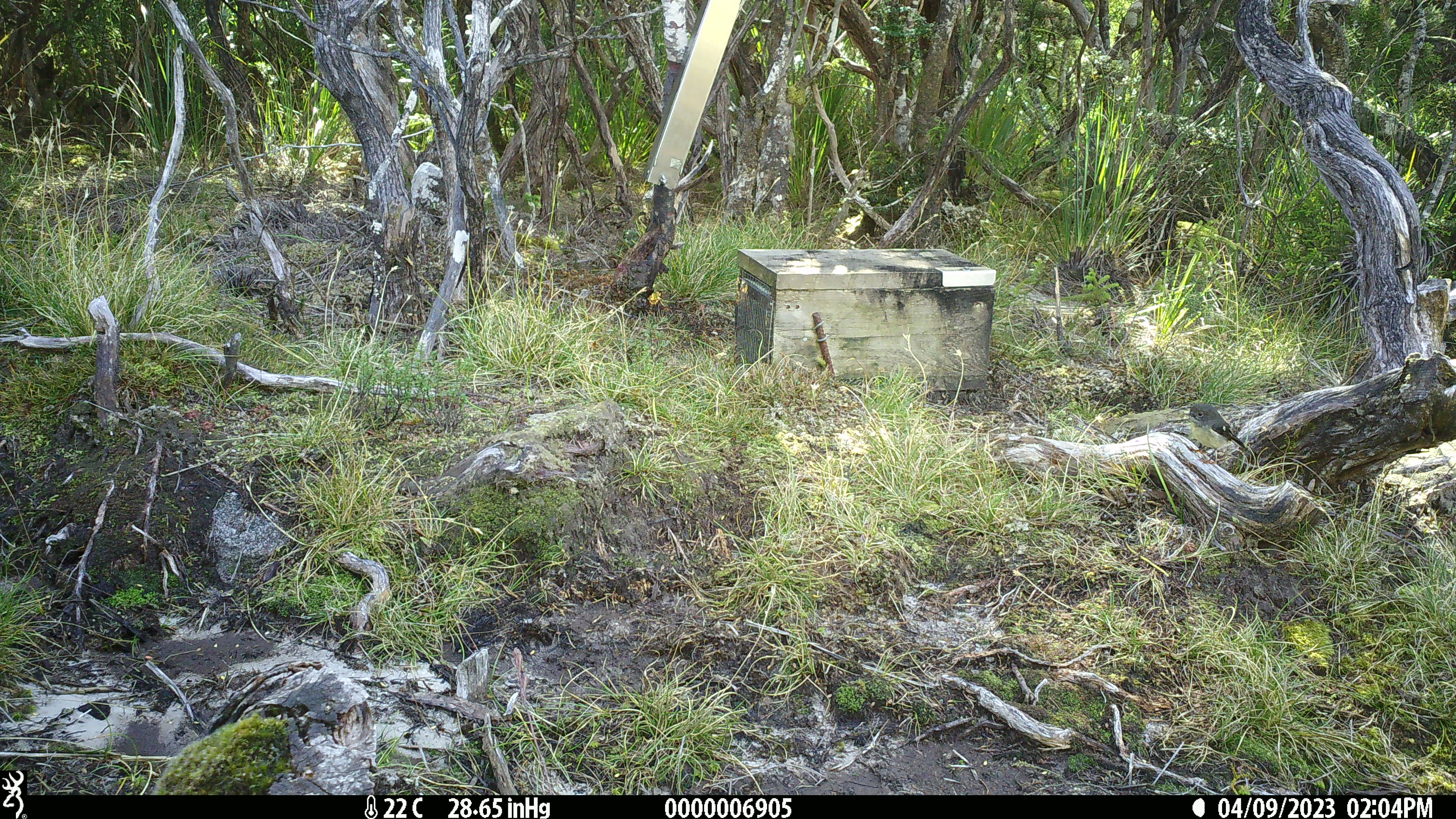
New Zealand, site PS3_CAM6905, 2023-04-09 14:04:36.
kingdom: Animalia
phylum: Chordata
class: Aves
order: Passeriformes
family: Petroicidae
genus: Petroica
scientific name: Petroica macrocephala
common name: tomtit